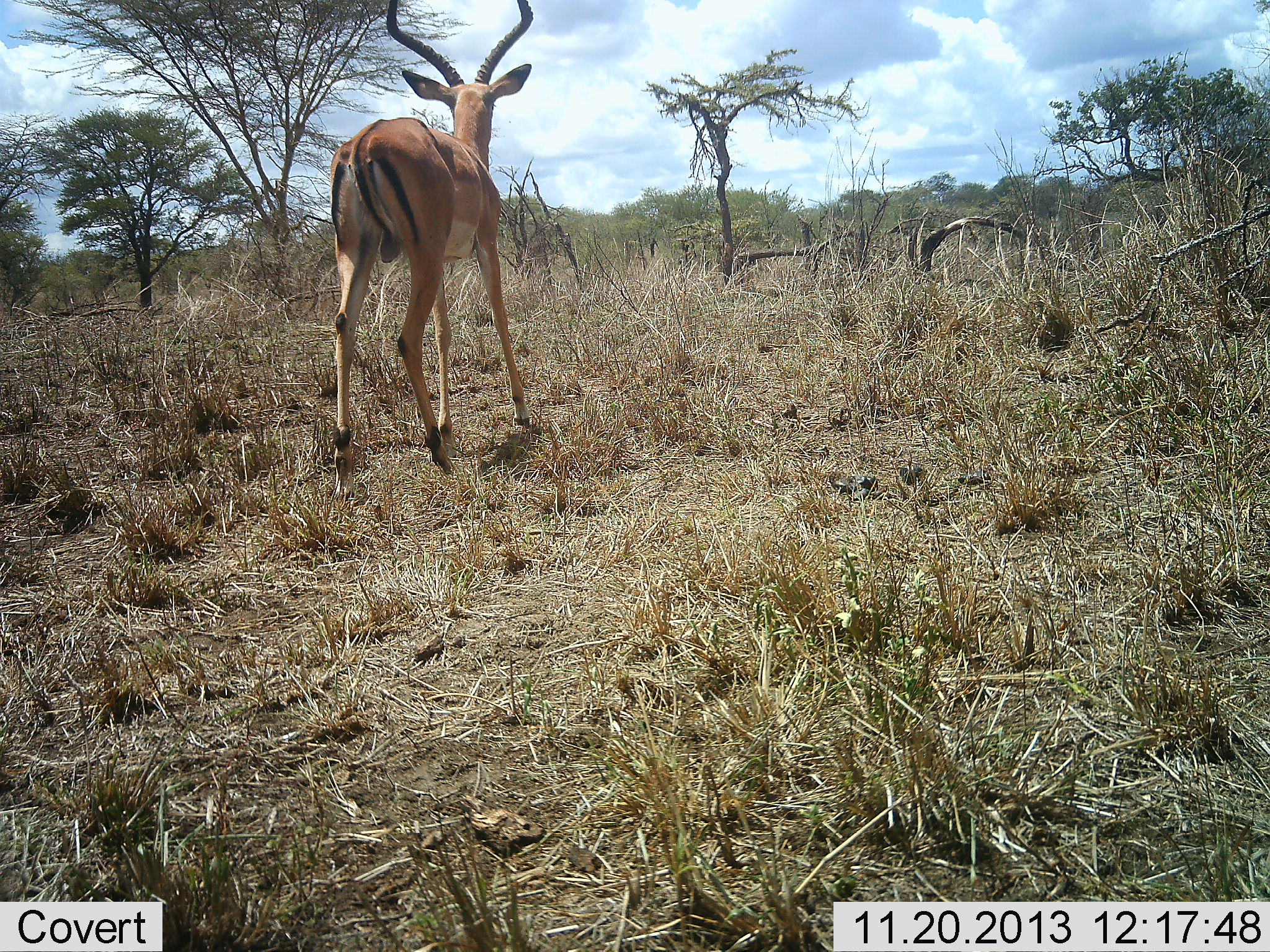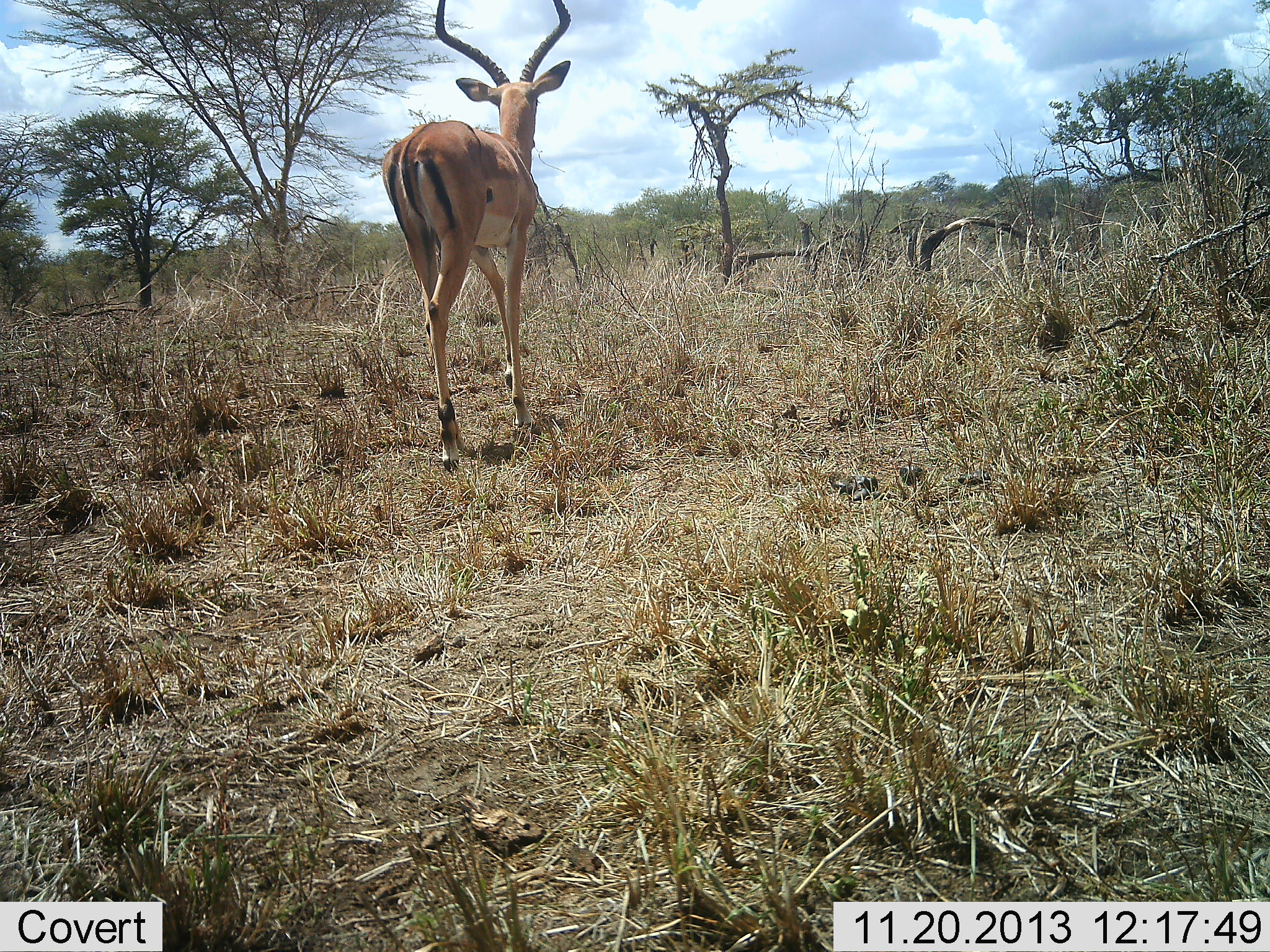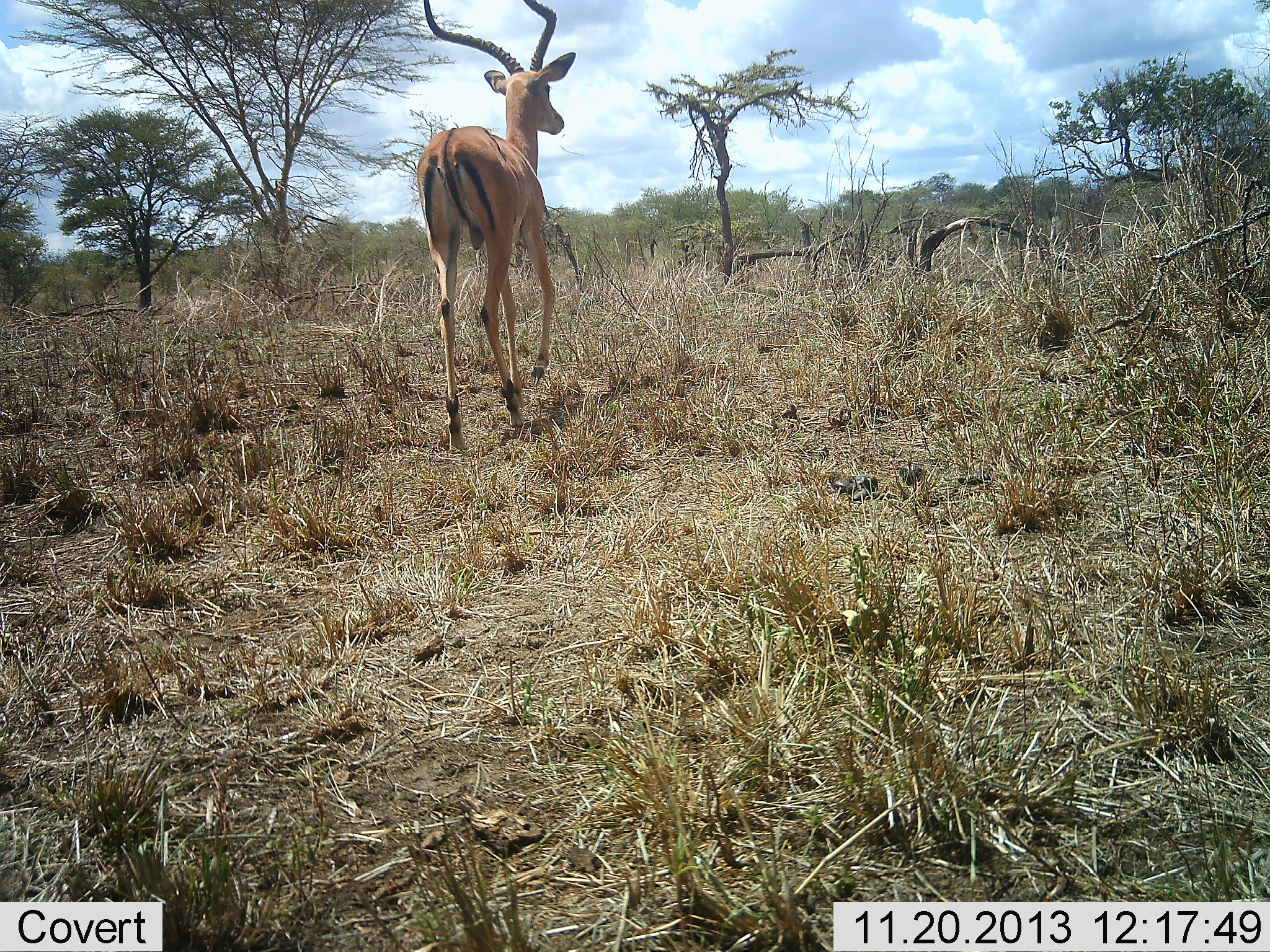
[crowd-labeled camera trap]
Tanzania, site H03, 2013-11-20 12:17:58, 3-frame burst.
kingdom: Animalia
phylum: Chordata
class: Mammalia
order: Artiodactyla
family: Bovidae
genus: Aepyceros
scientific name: Aepyceros melampus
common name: impala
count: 1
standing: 10%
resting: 0%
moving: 90%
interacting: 0%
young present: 0%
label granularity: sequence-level